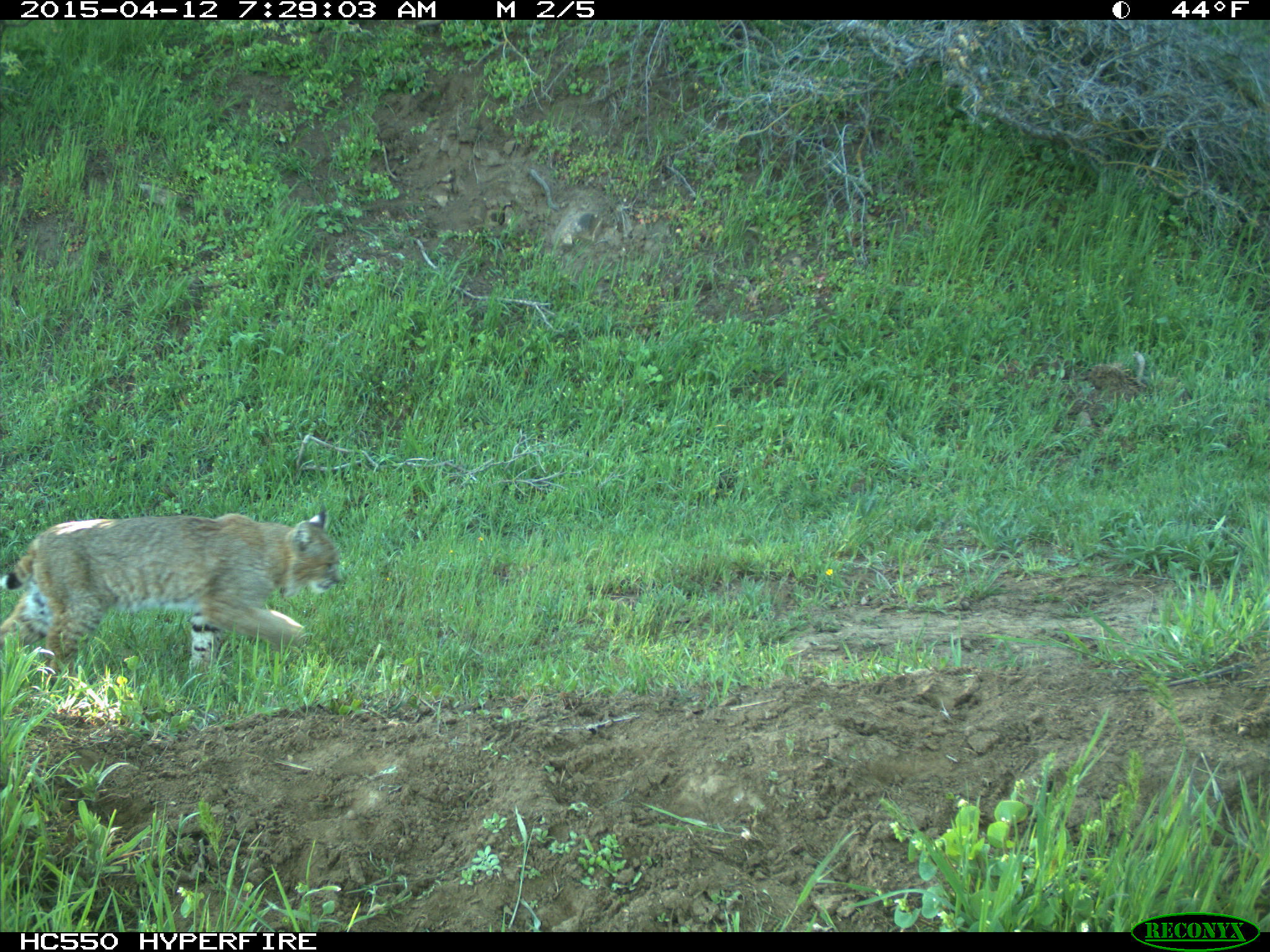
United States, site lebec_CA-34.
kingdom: Animalia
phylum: Chordata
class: Mammalia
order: Carnivora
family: Felidae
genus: Lynx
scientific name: Lynx rufus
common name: bobcat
Lynx rufus (bobcat).